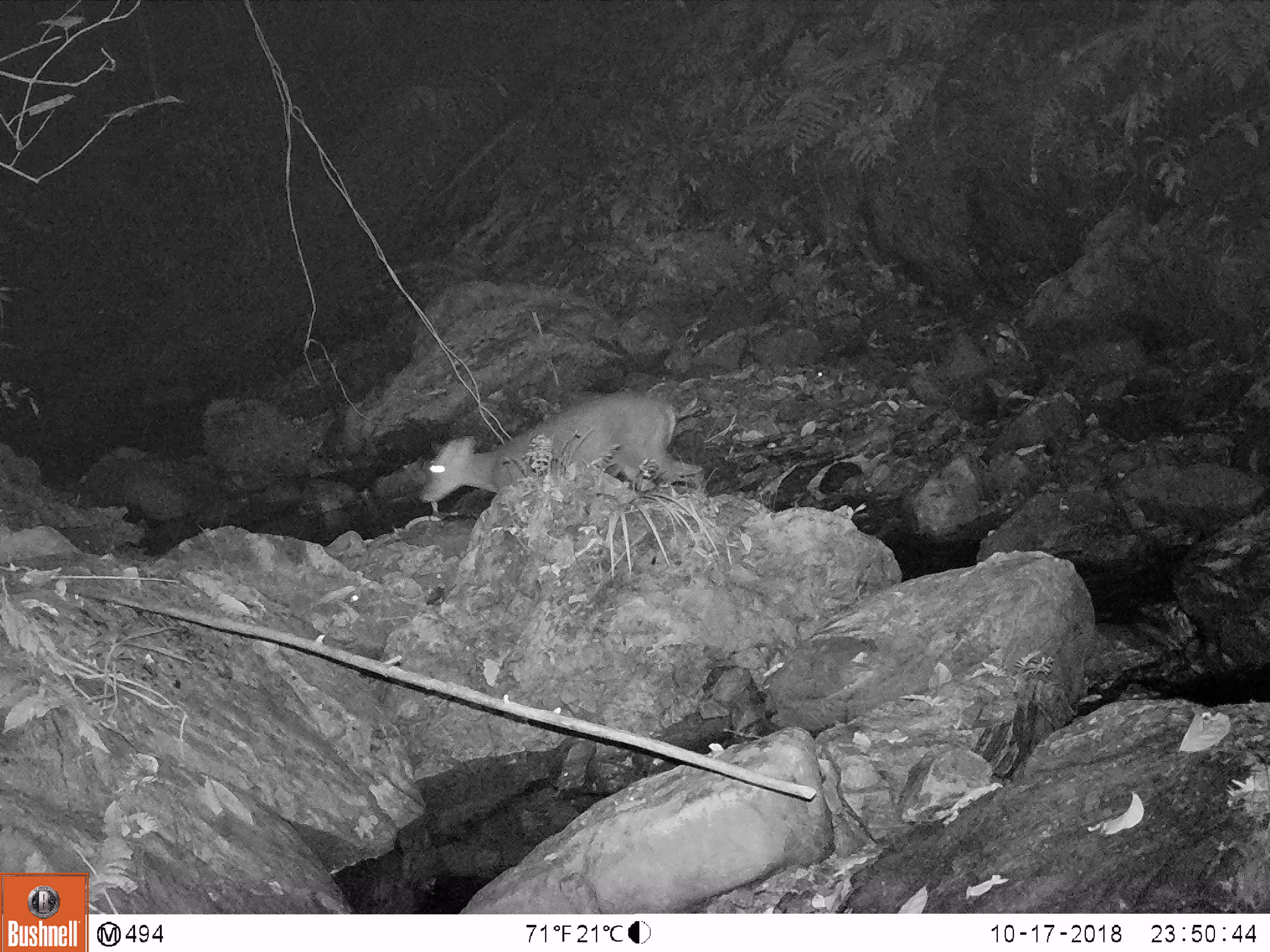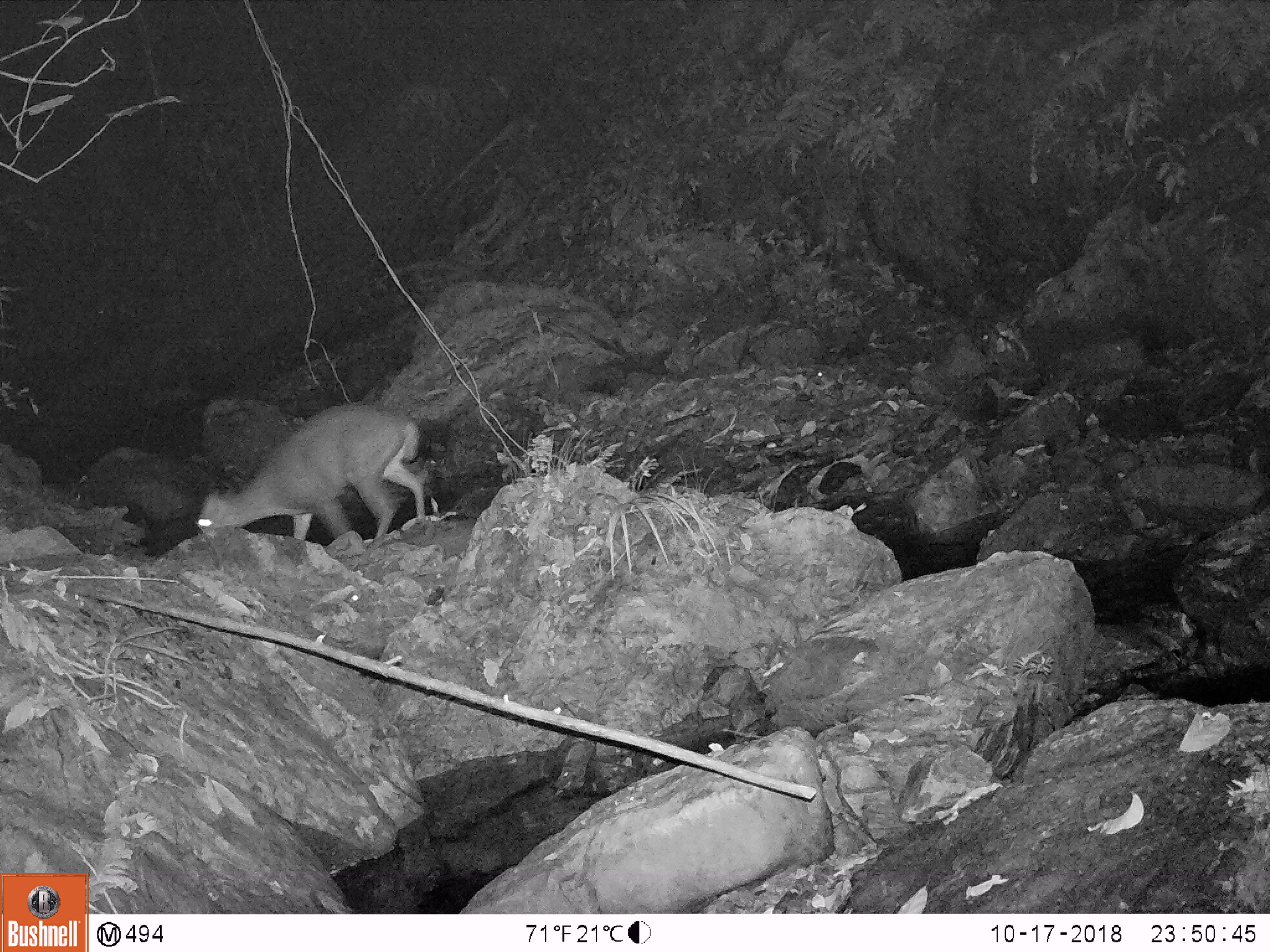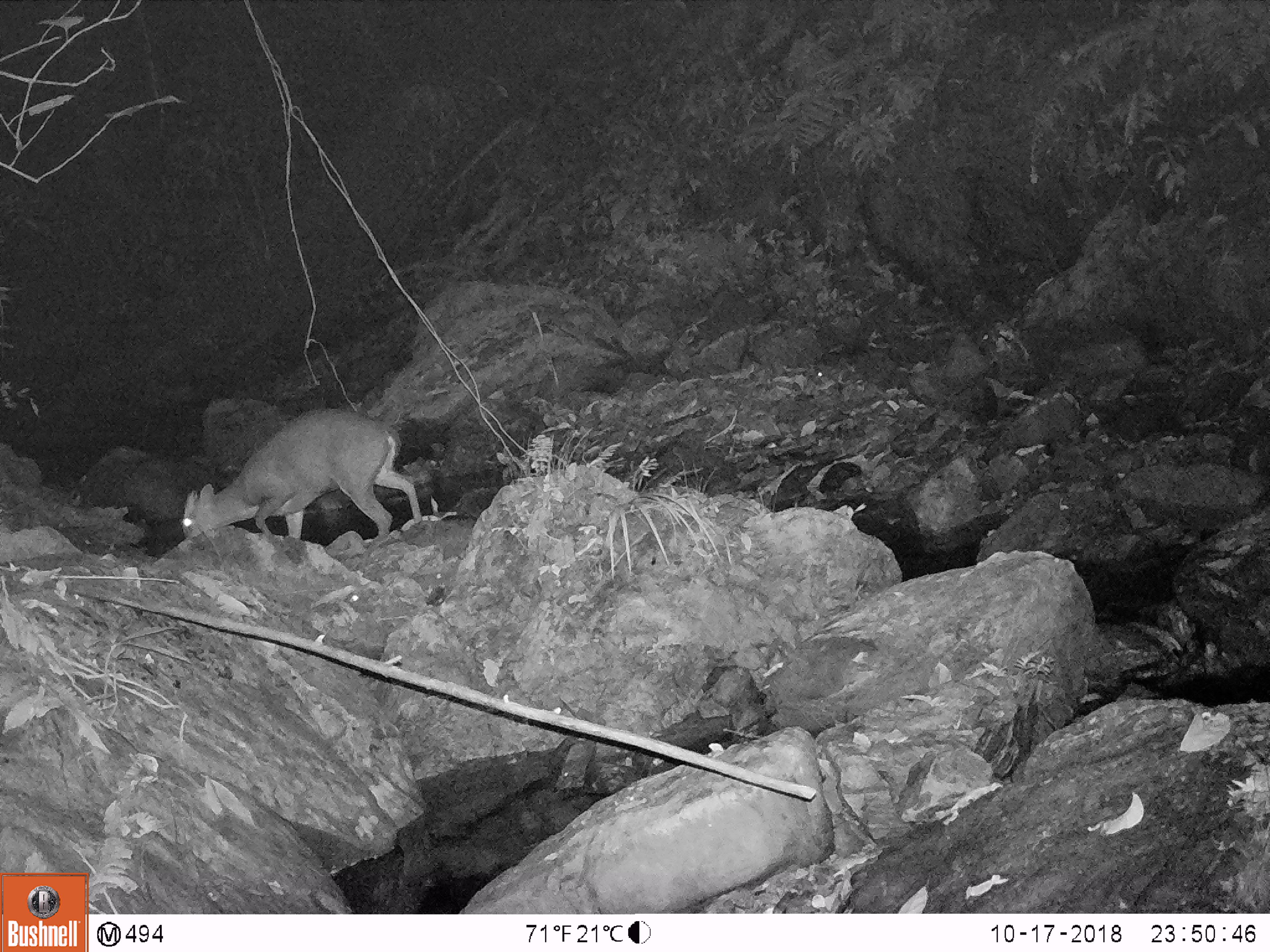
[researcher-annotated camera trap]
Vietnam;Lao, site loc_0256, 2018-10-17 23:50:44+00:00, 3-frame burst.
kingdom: Animalia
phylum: Chordata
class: Mammalia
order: Artiodactyla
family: Cervidae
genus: Muntiacus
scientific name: Muntiacus rooseveltorum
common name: roosevelt's muntjac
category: roosevelts muntjac group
Roosevelts muntjac group (roosevelt's muntjac) (Muntiacus rooseveltorum). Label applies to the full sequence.